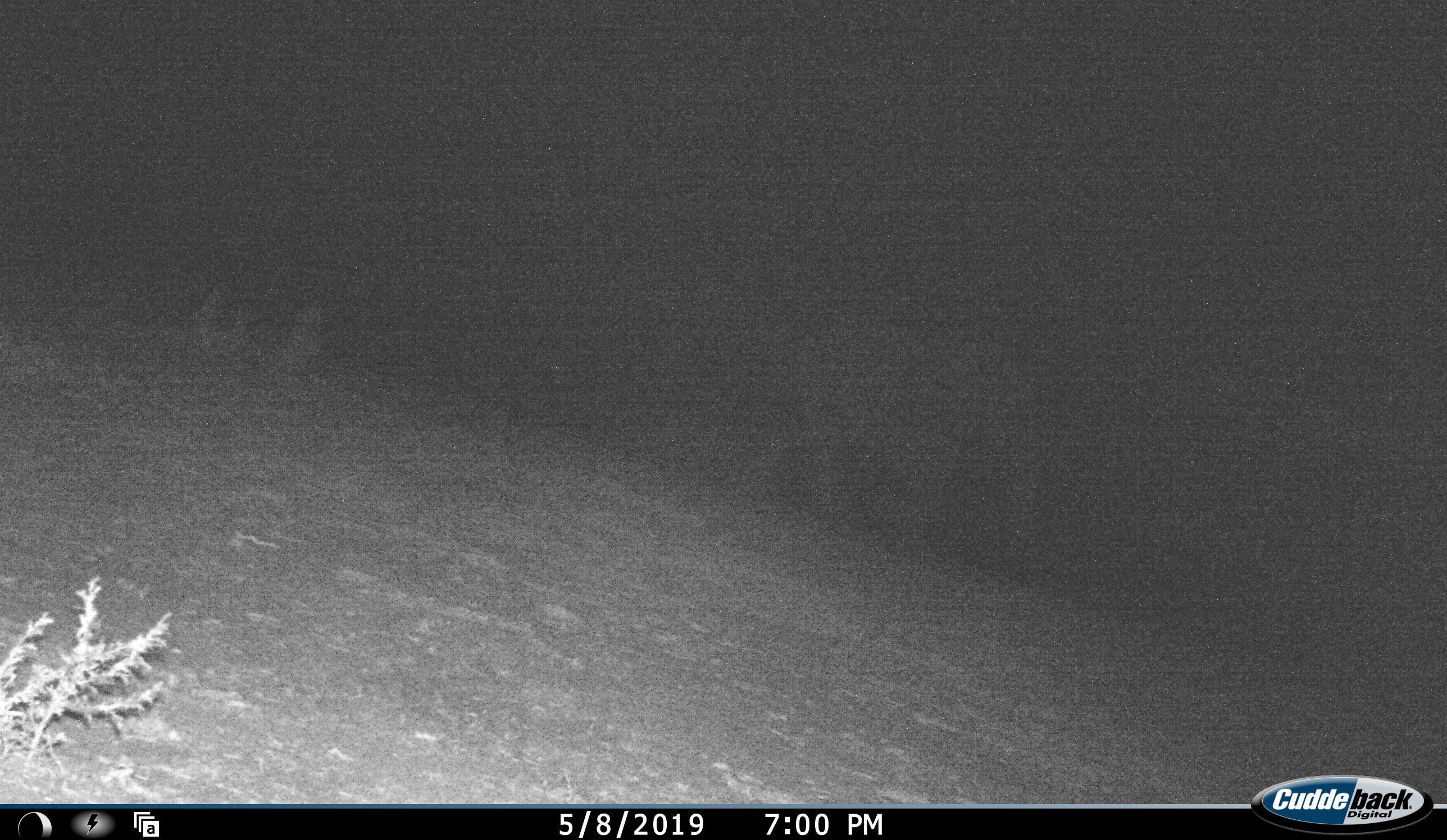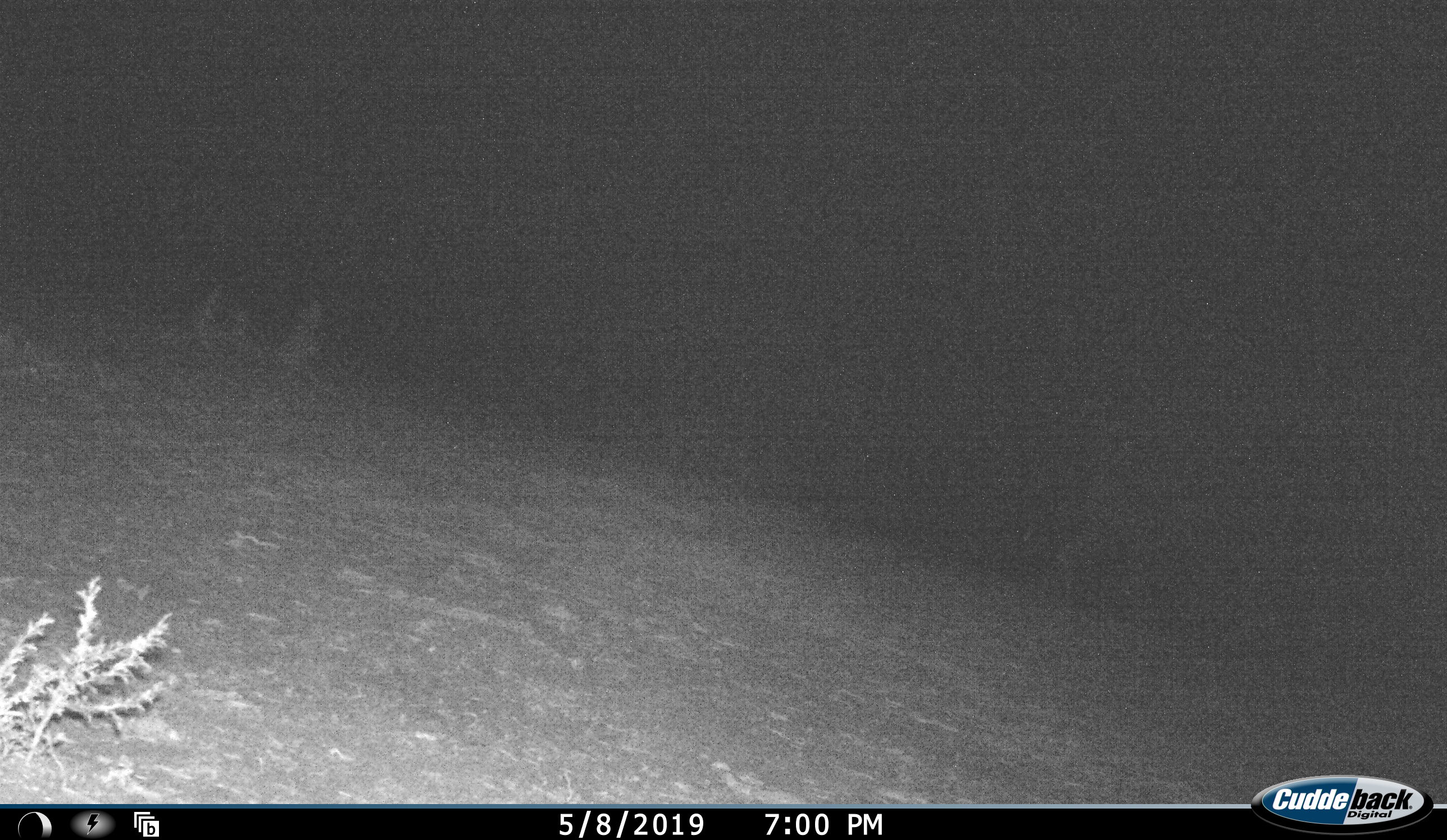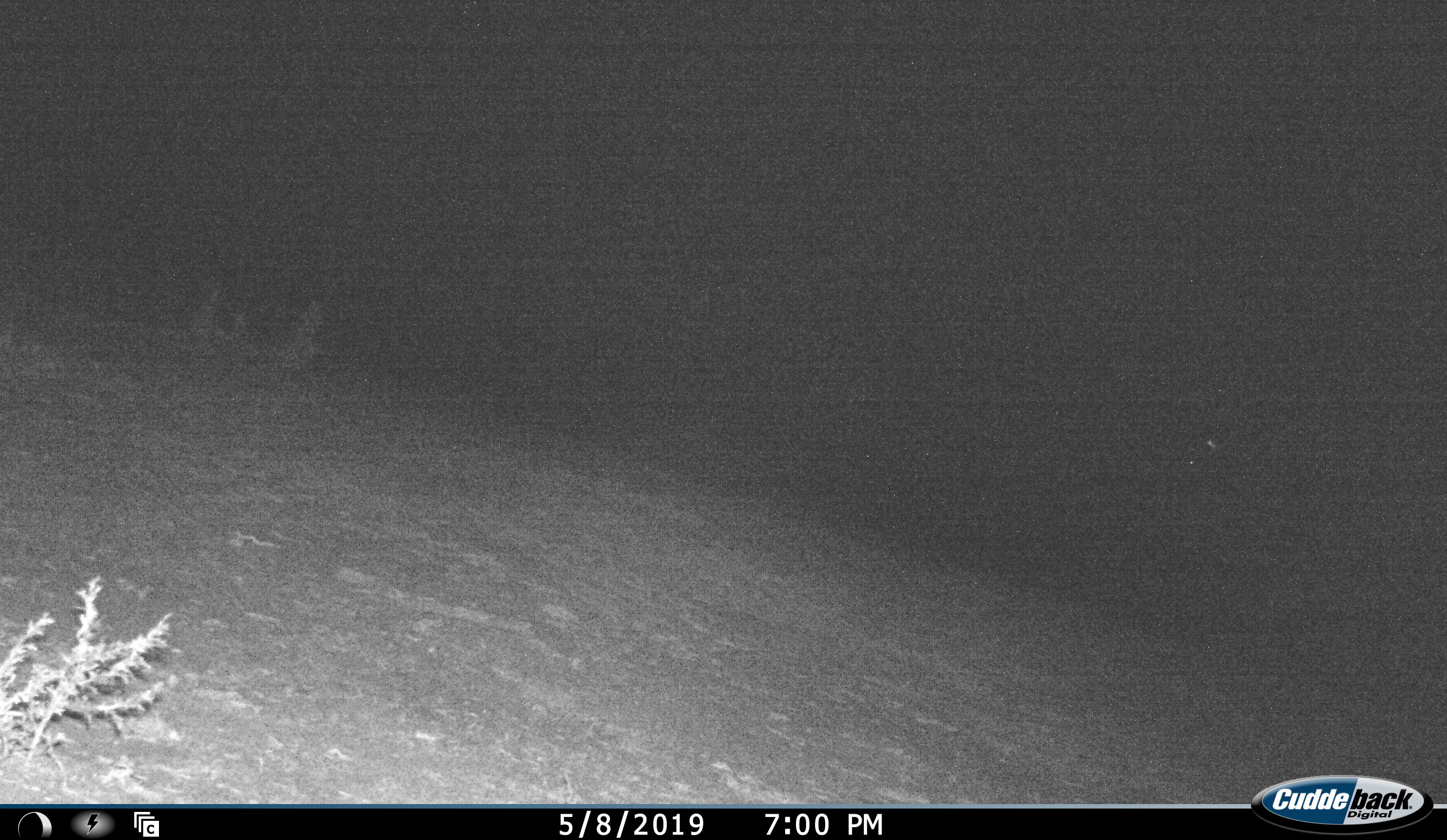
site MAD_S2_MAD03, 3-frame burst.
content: unidentified animal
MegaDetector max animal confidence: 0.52